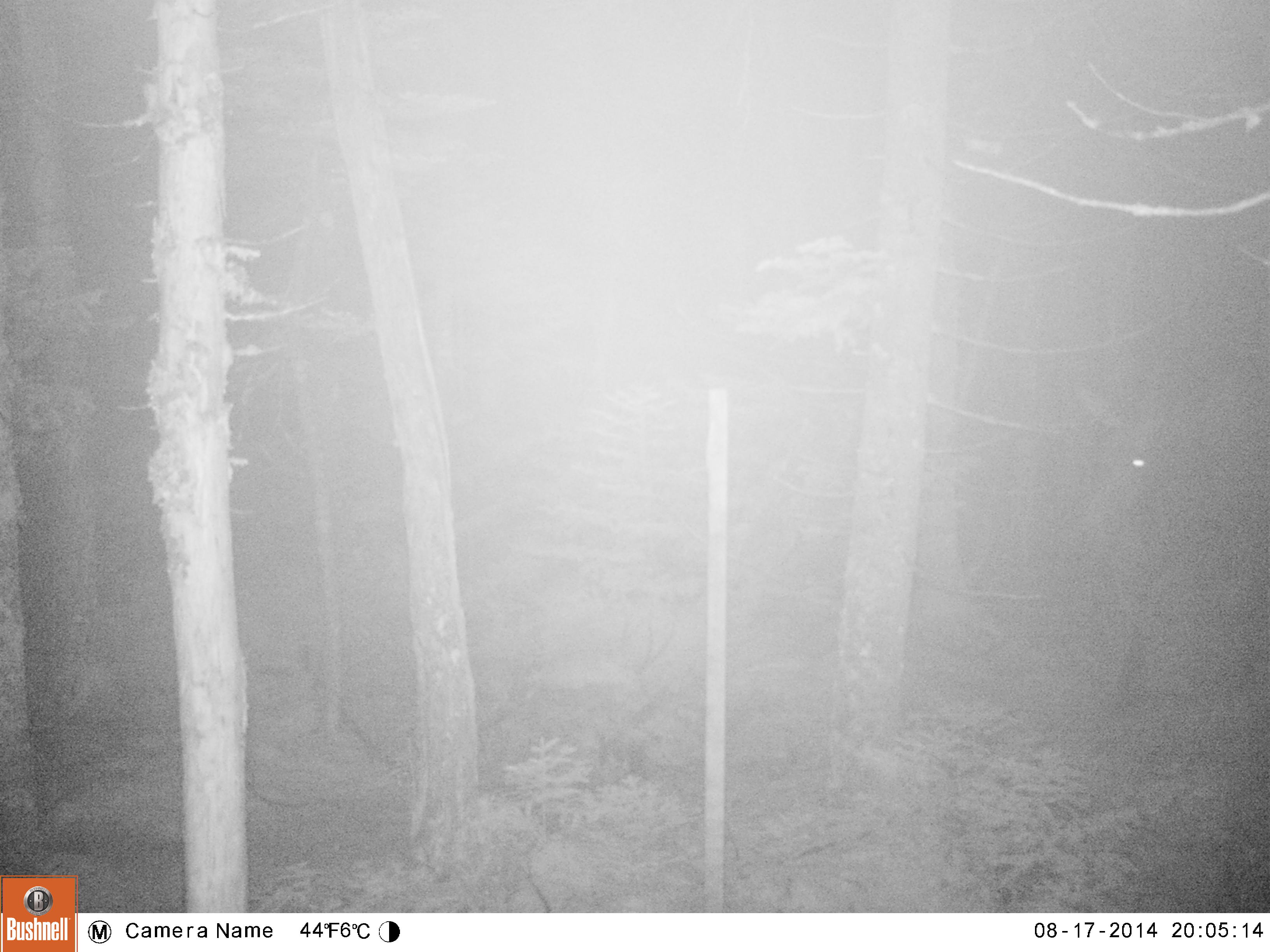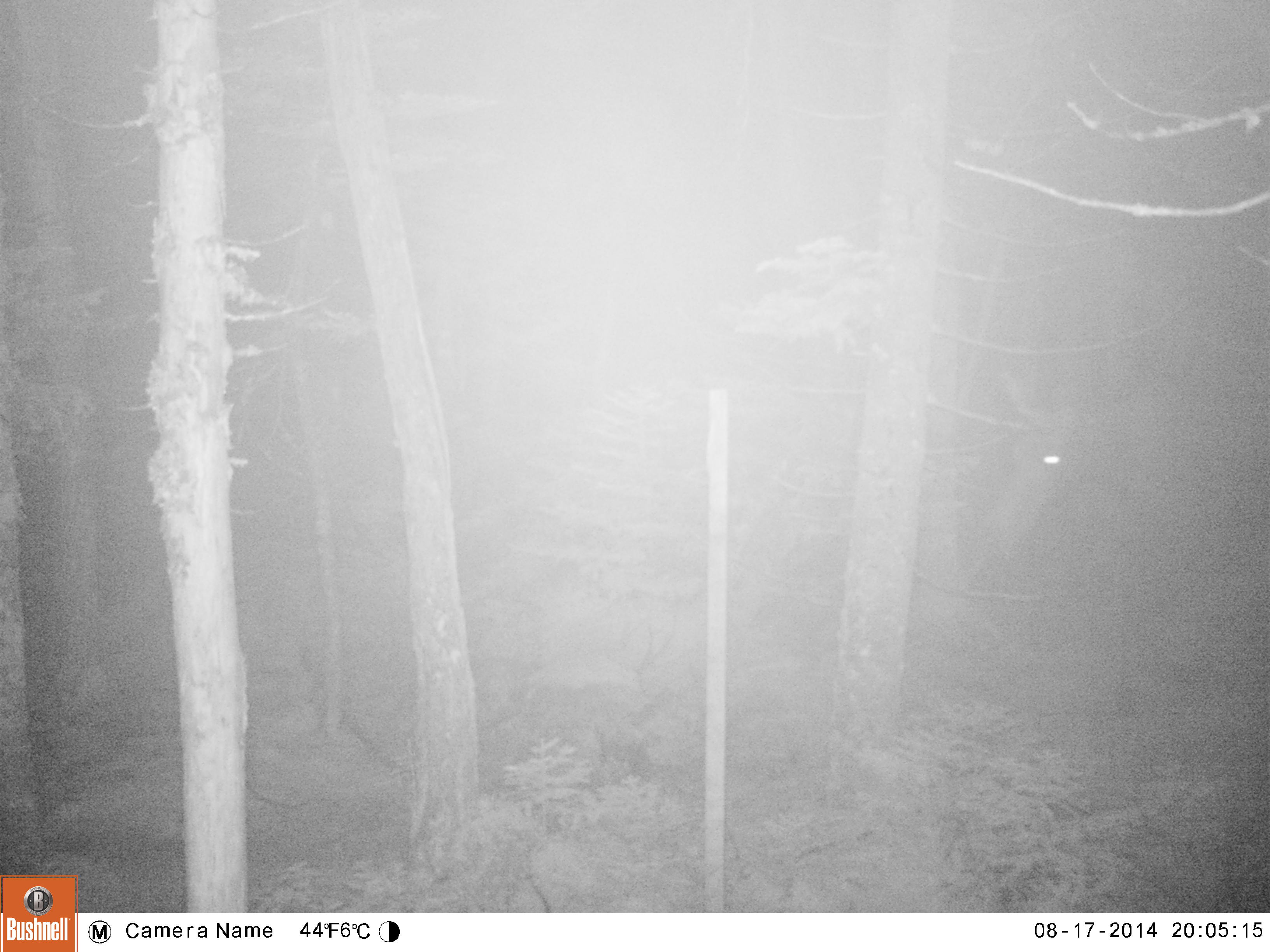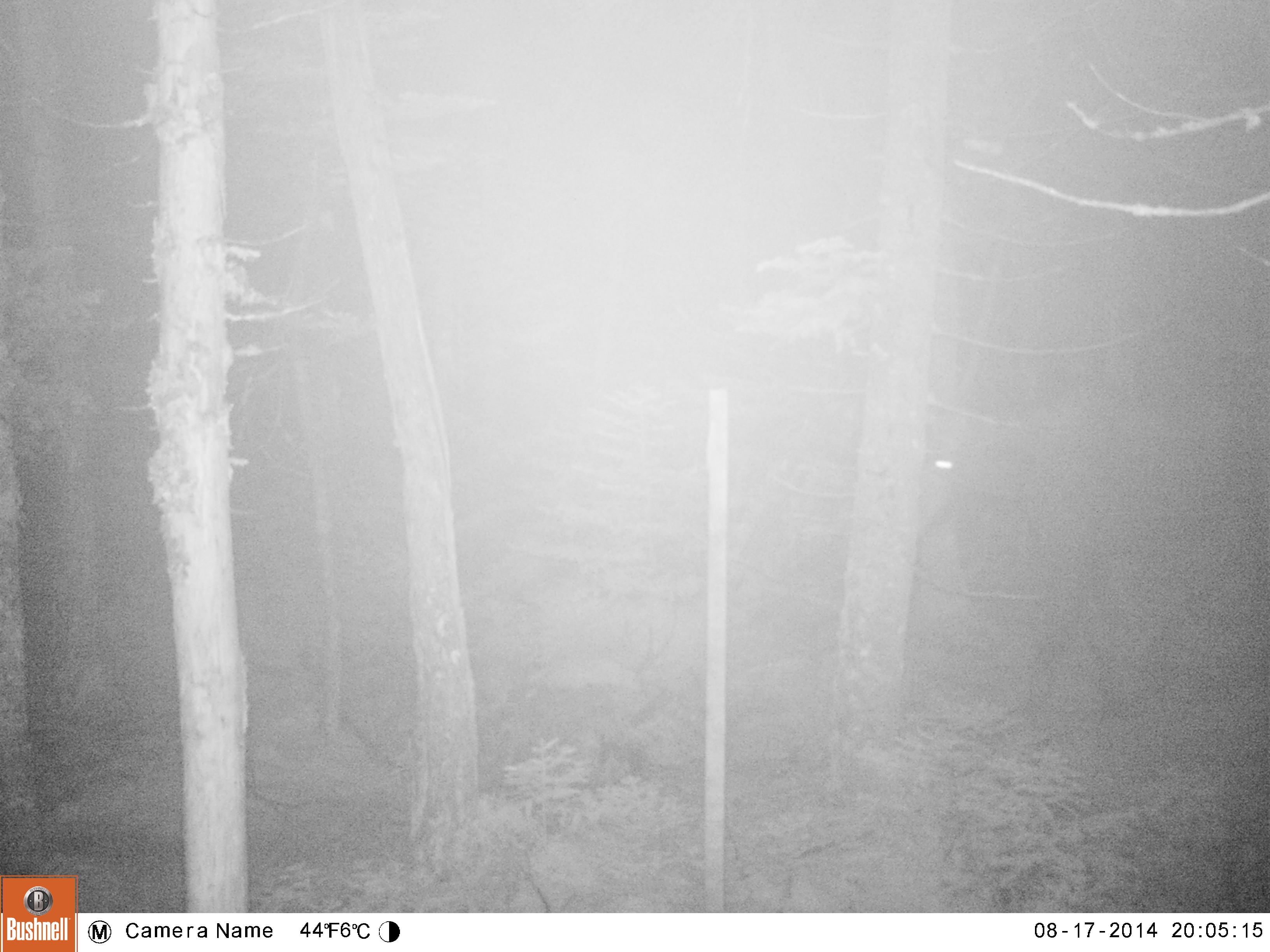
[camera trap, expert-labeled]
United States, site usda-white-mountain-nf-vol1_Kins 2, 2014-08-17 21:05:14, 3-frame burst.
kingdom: Animalia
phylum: Chordata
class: Mammalia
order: Artiodactyla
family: Cervidae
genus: Alces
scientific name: Alces alces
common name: moose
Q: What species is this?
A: Moose (Alces alces).